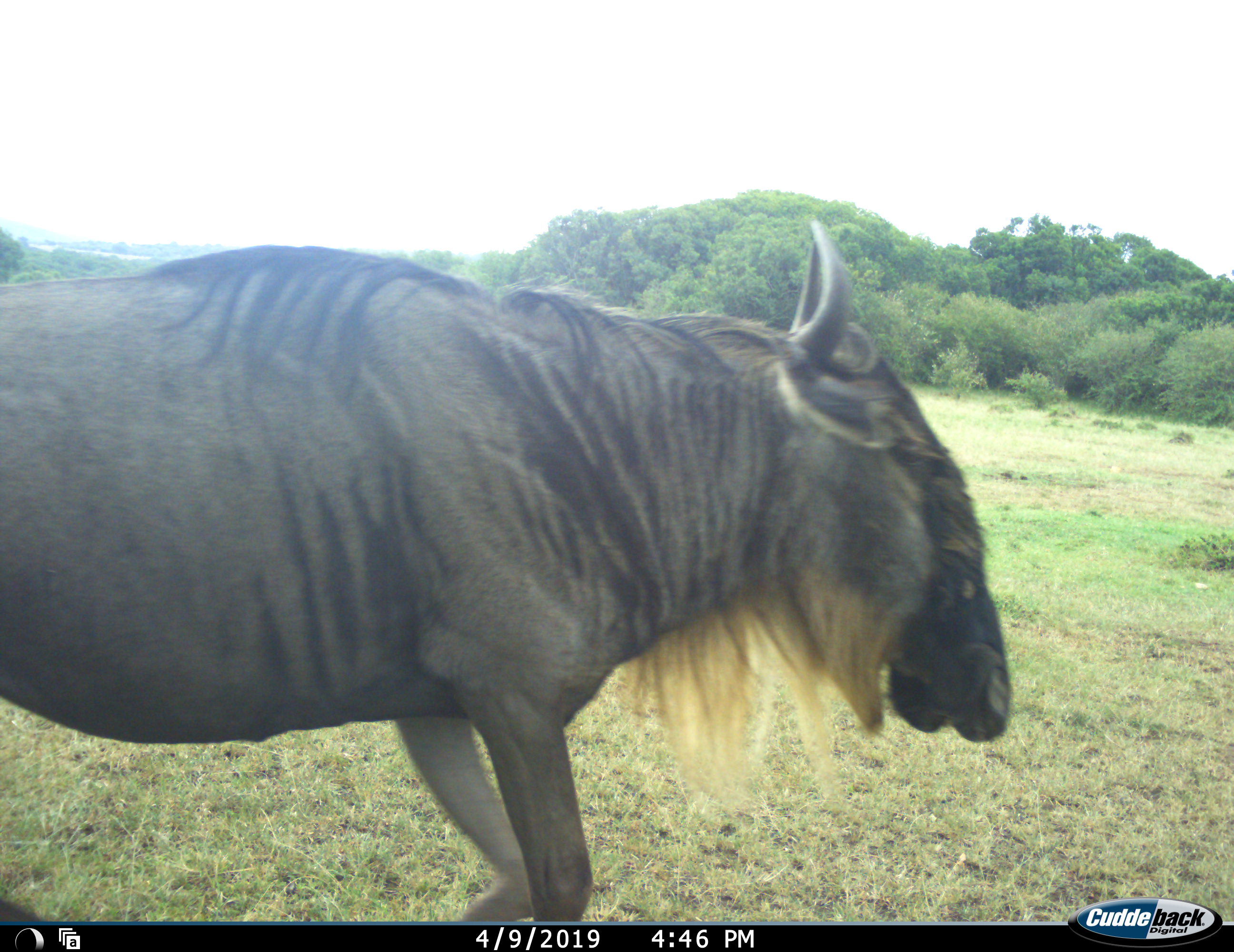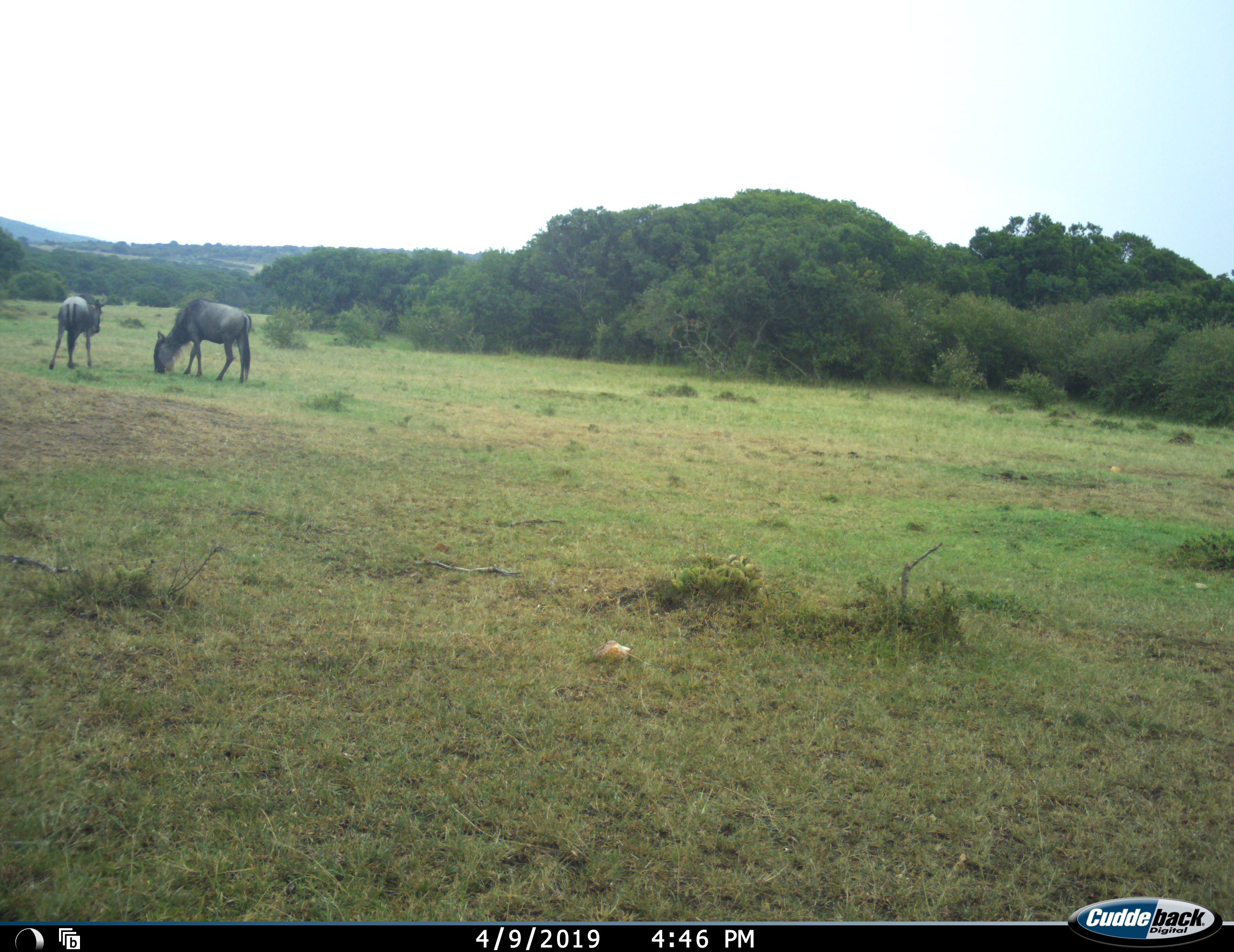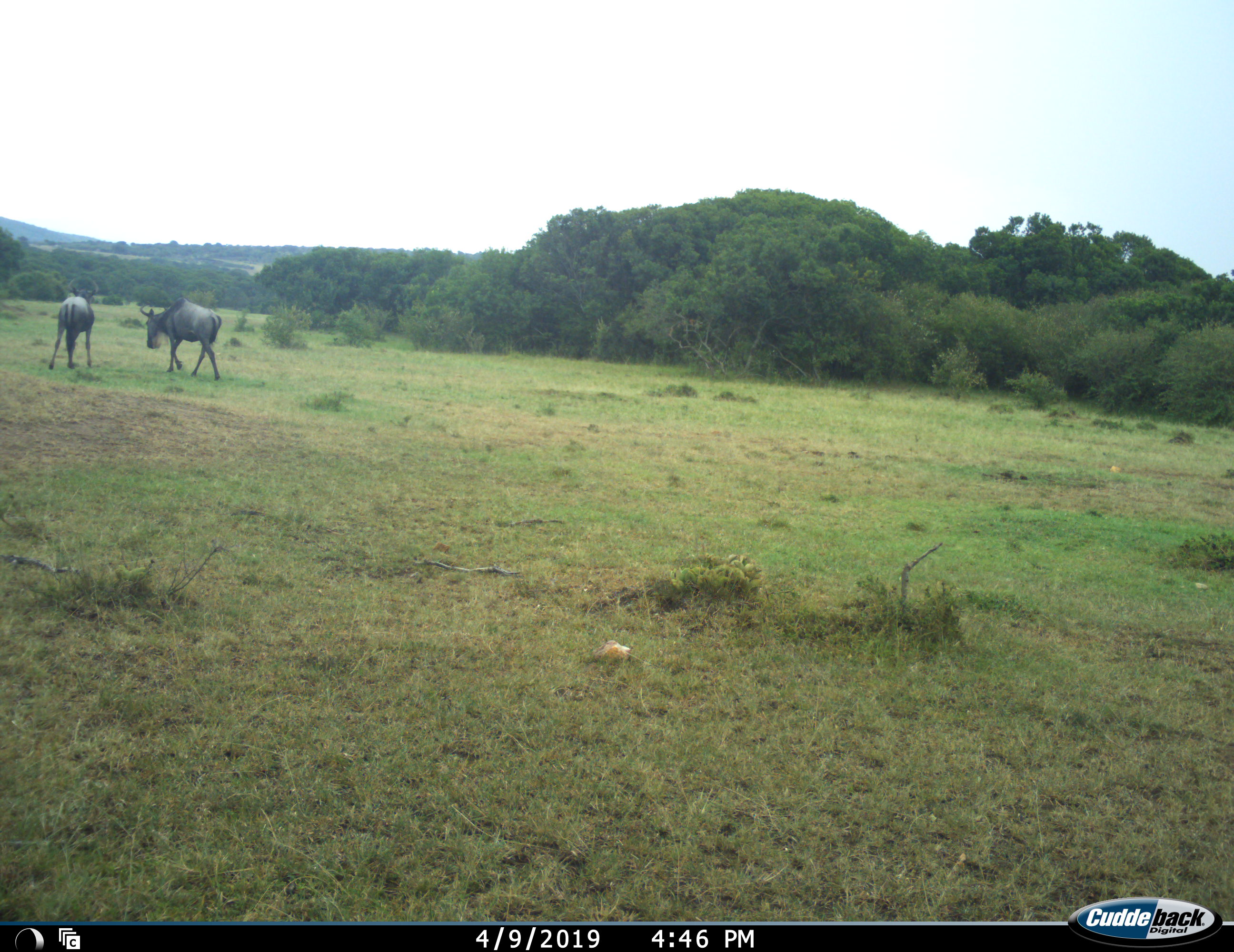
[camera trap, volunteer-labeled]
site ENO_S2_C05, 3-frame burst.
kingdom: Animalia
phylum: Chordata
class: Mammalia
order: Artiodactyla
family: Bovidae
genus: Connochaetes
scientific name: Connochaetes taurinus taurinus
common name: blue wildebeest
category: wildebeestblue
Wildebeestblue (blue wildebeest) (Connochaetes taurinus taurinus), count 3. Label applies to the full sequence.